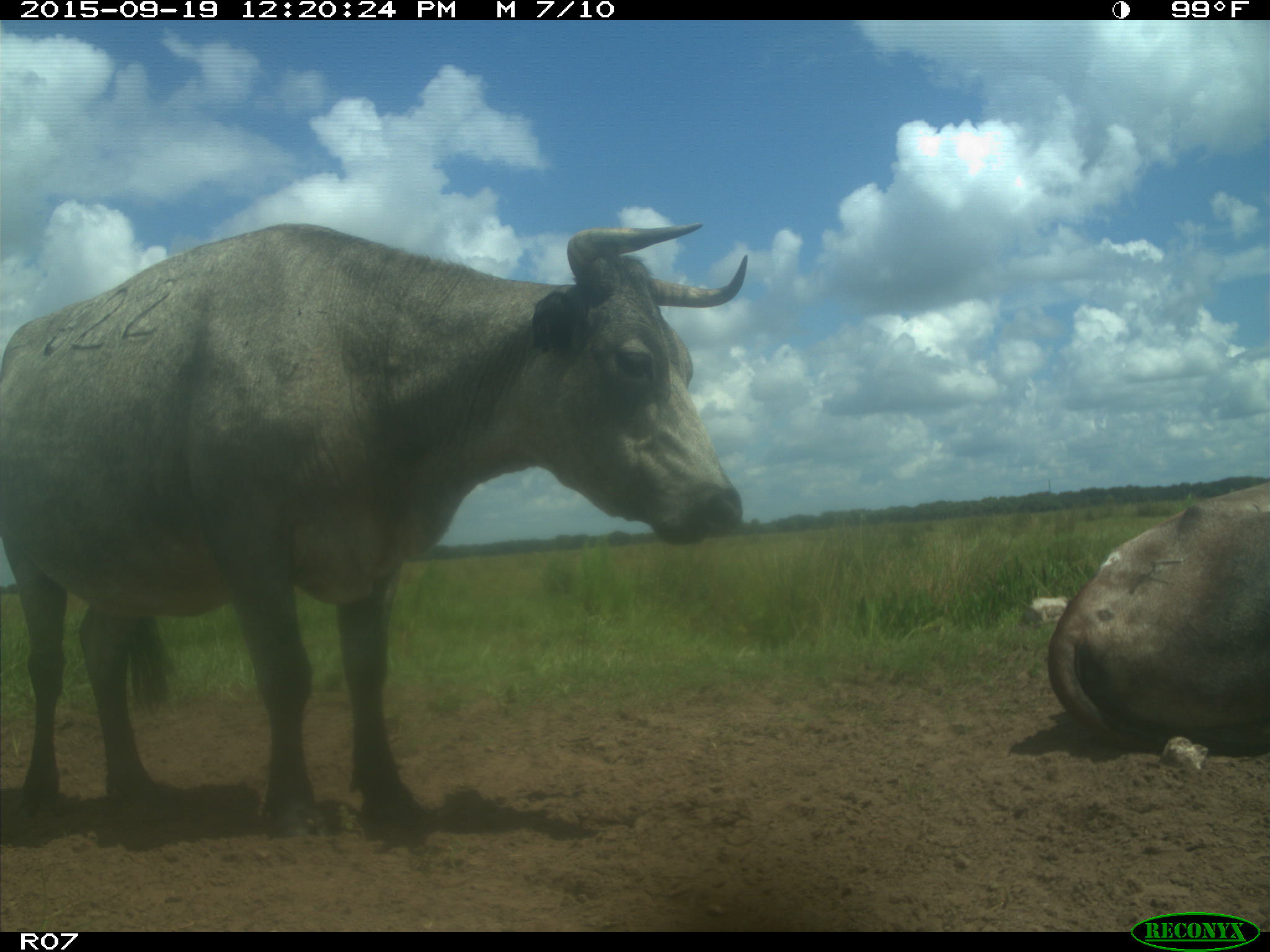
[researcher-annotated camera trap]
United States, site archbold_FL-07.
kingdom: Animalia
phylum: Chordata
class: Mammalia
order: Artiodactyla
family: Bovidae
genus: Bos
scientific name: Bos taurus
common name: domestic cow